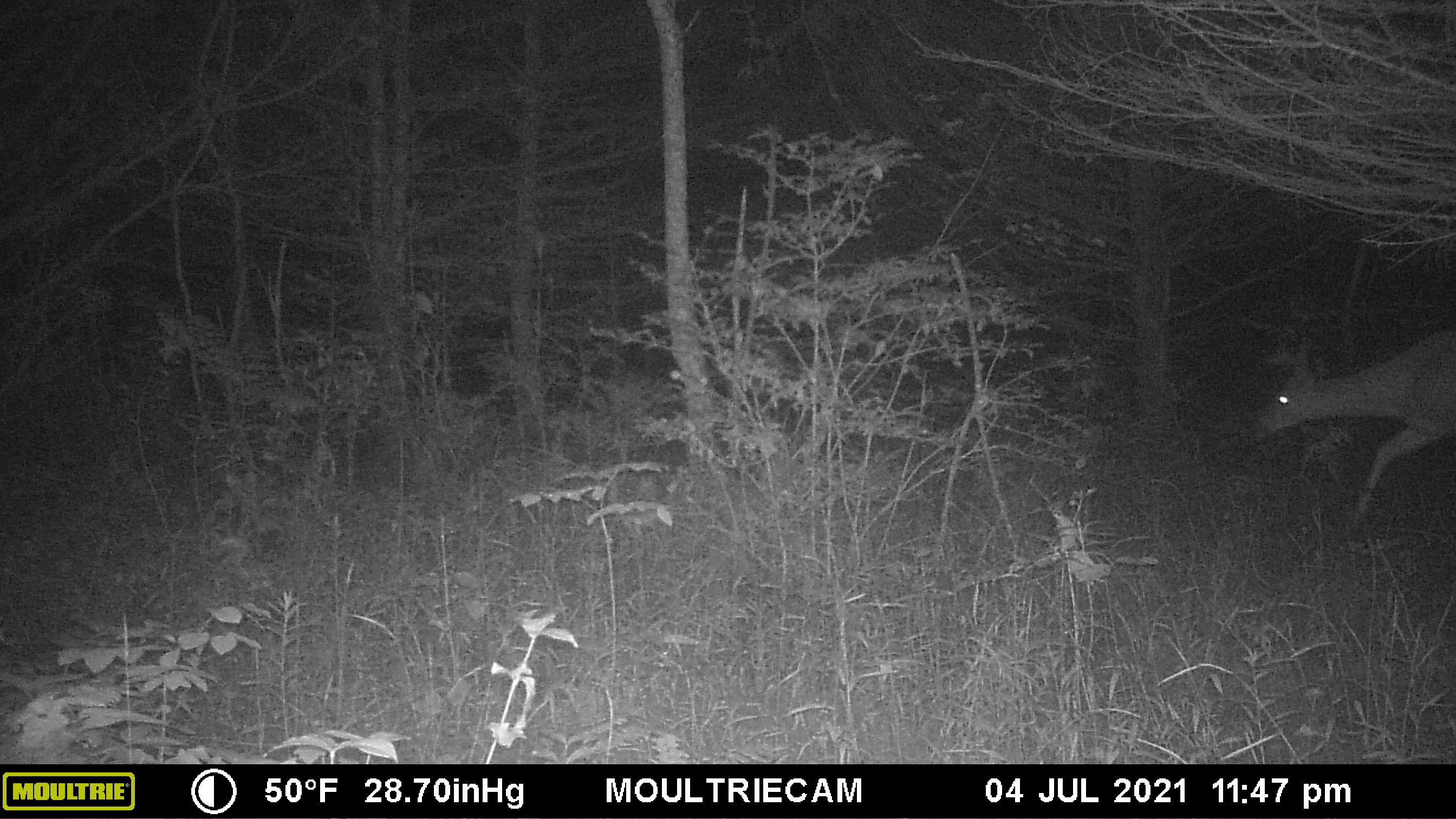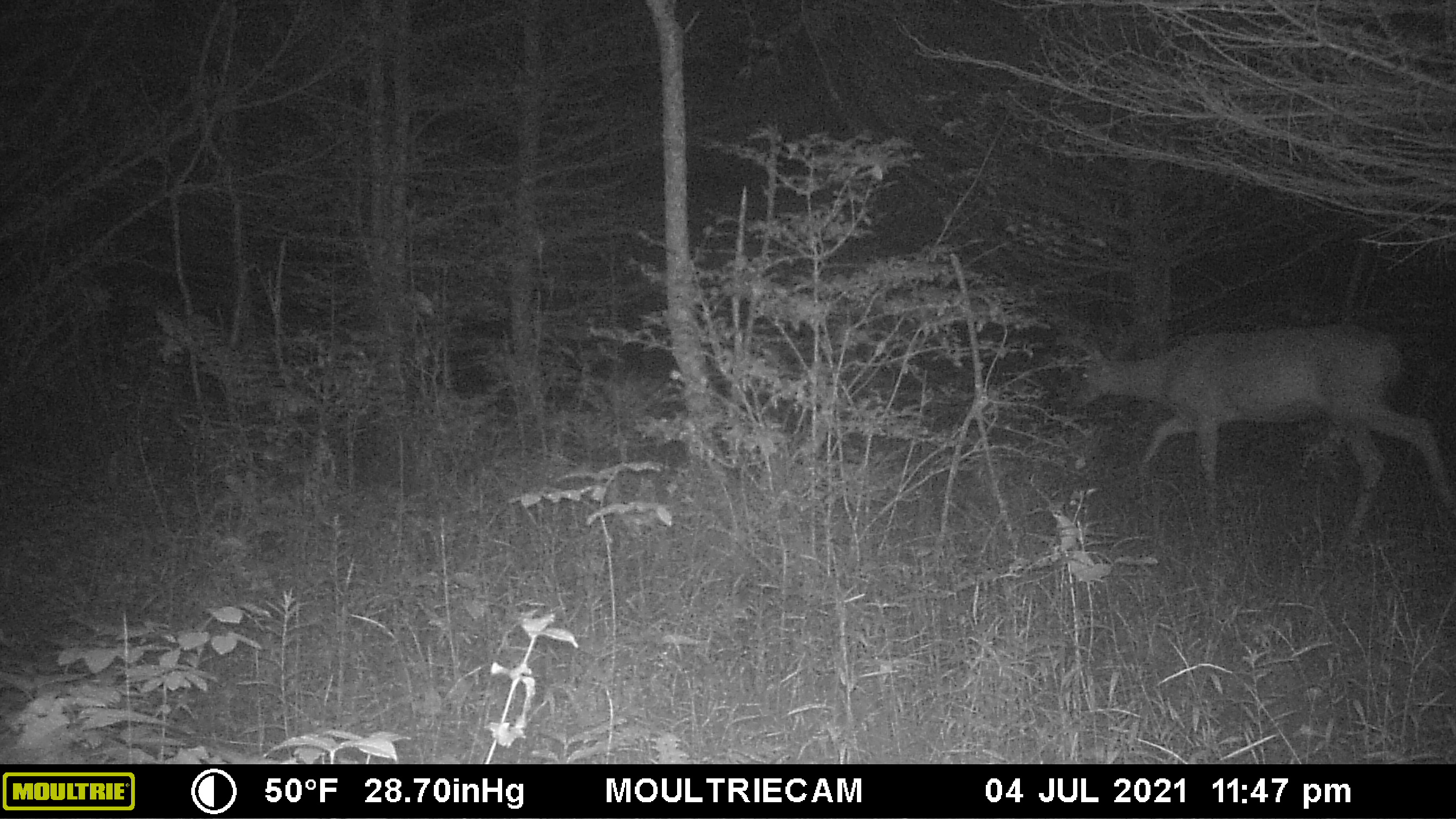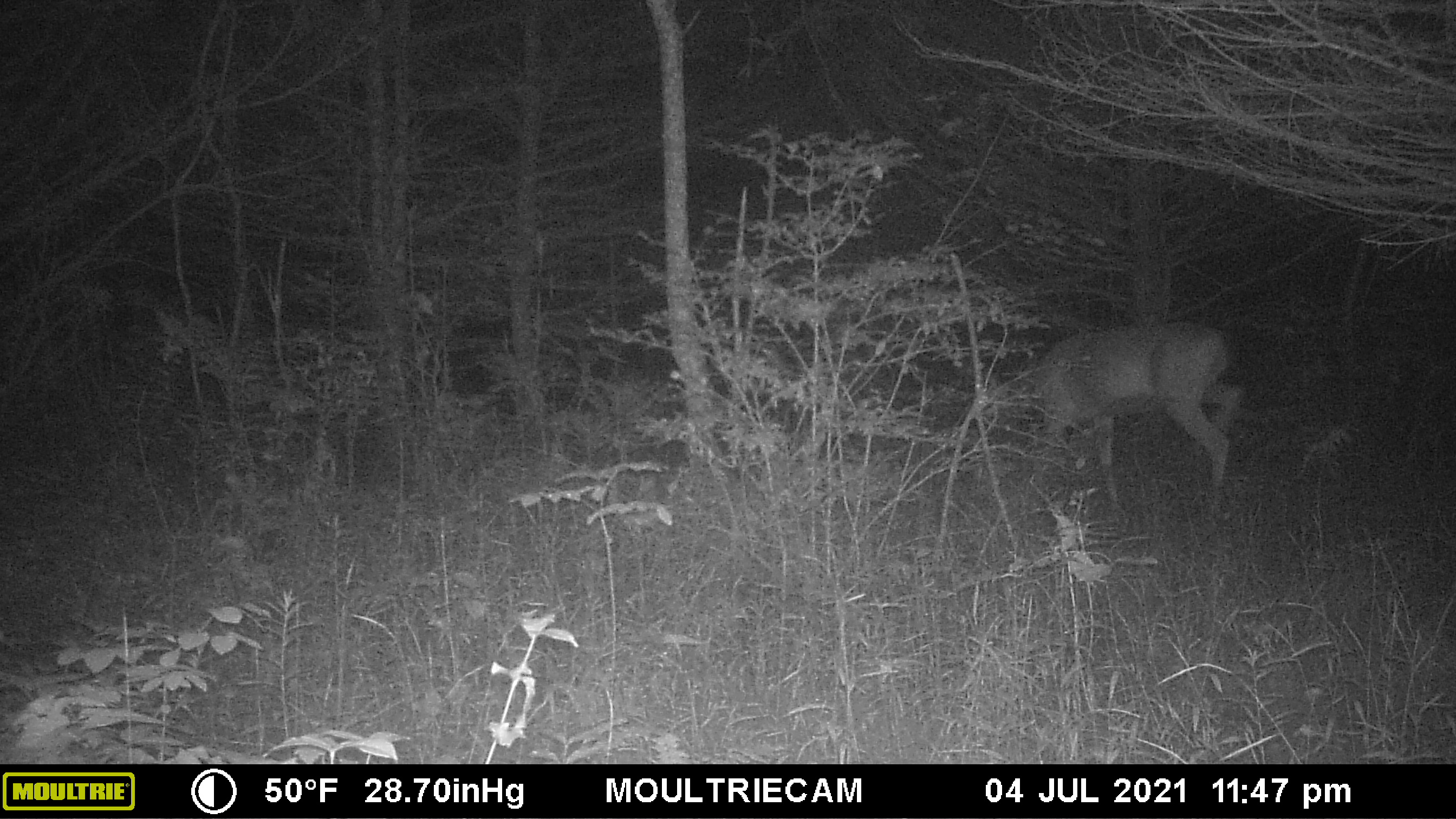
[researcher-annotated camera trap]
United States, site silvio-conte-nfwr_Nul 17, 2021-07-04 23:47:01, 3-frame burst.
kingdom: Animalia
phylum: Chordata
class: Mammalia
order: Artiodactyla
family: Cervidae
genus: Odocoileus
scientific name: Odocoileus virginianus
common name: white-tailed deer